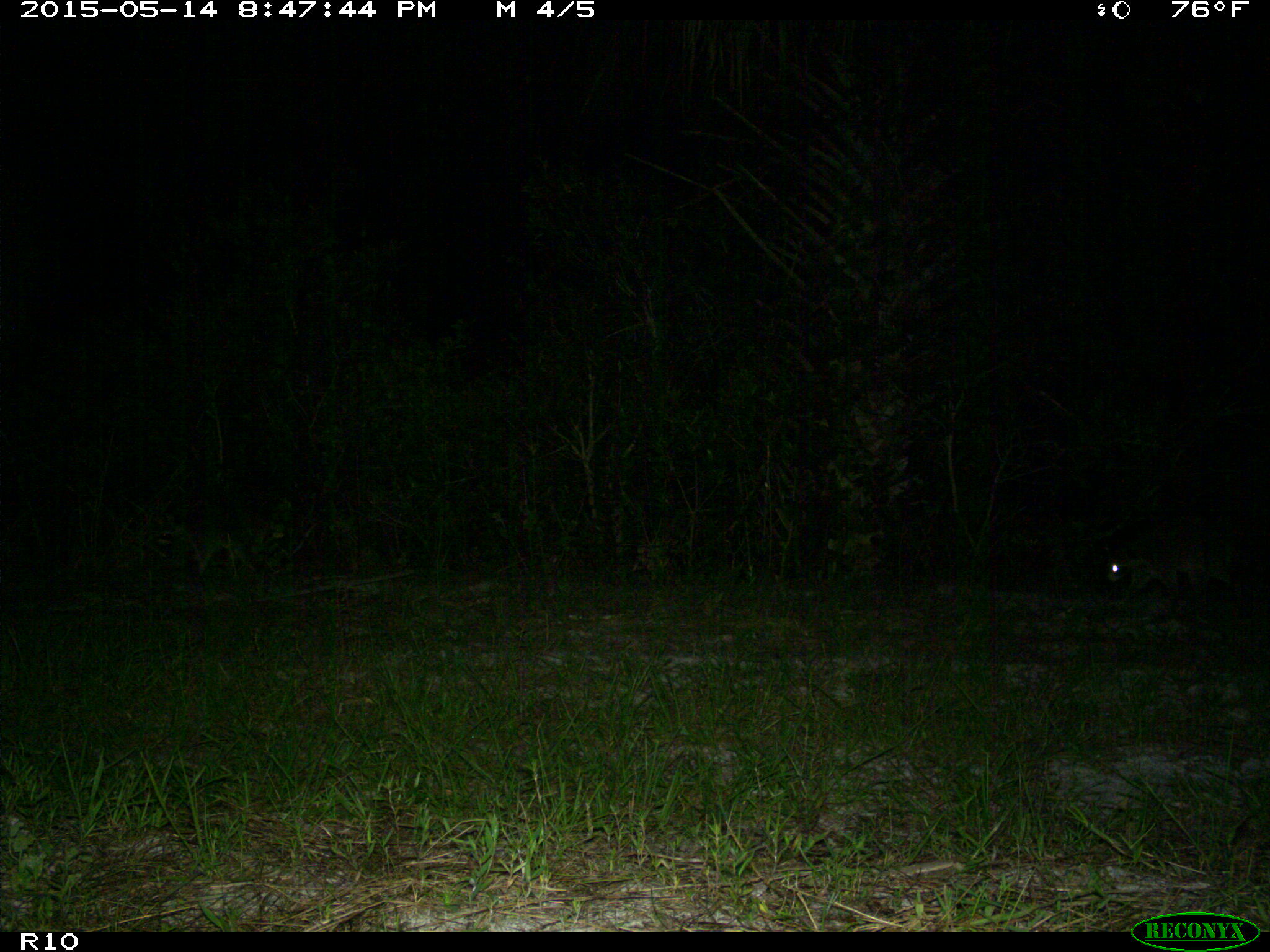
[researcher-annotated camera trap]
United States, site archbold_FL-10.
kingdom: Animalia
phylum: Chordata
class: Mammalia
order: Carnivora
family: Procyonidae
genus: Procyon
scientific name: Procyon lotor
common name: common raccoon